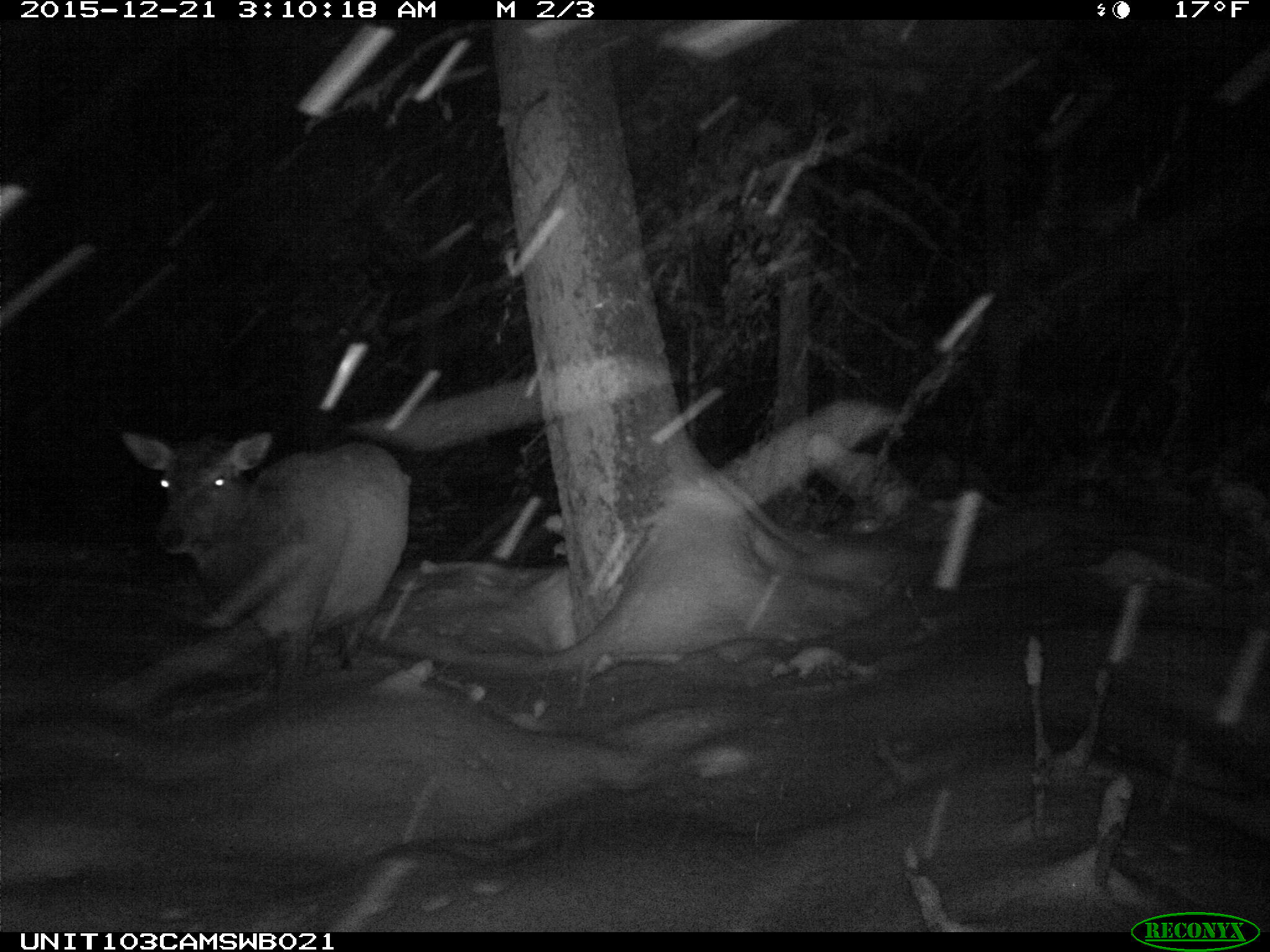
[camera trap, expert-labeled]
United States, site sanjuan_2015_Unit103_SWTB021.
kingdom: Animalia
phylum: Chordata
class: Mammalia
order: Artiodactyla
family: Cervidae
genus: Cervus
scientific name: Cervus elaphus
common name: red deer